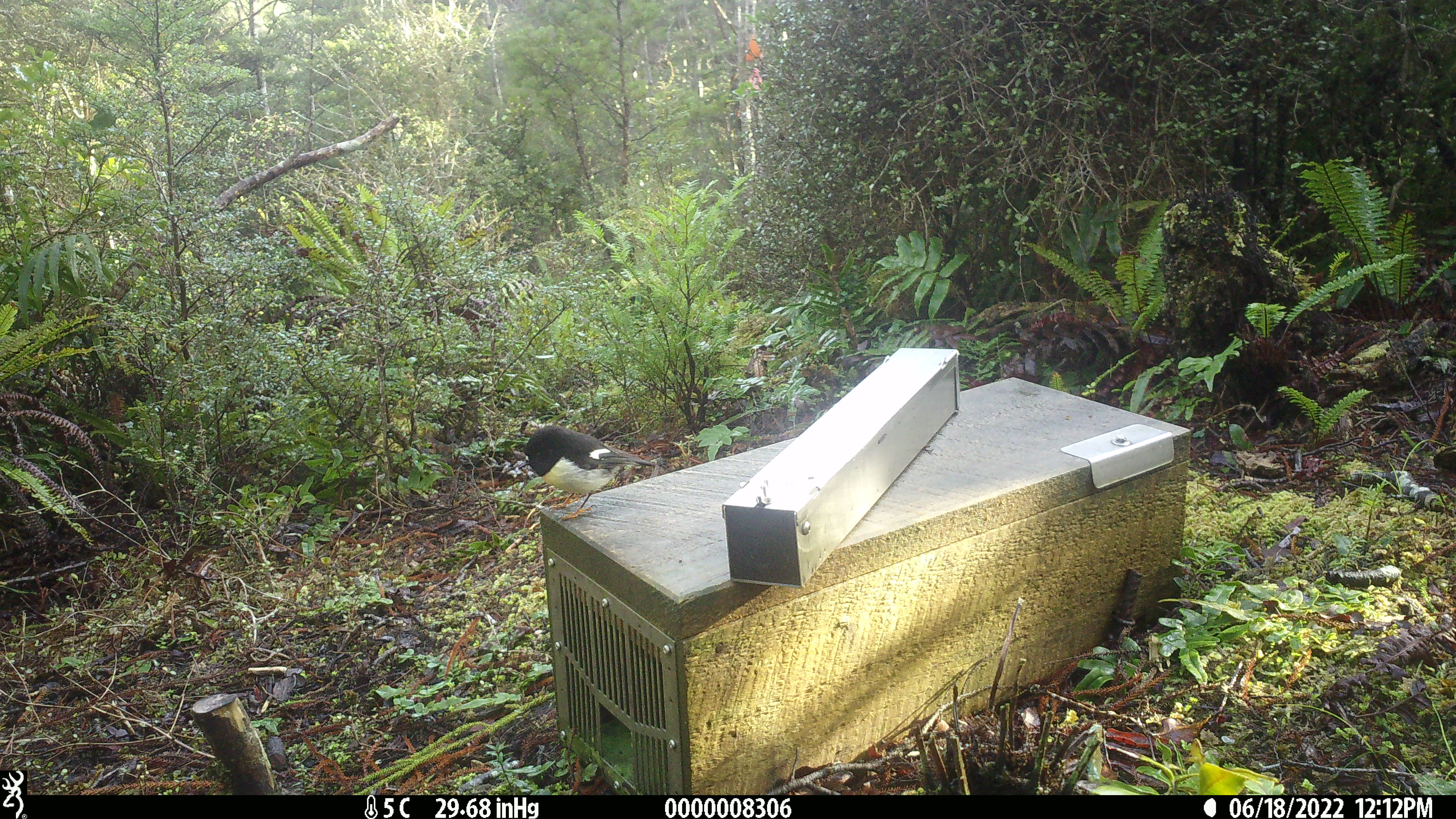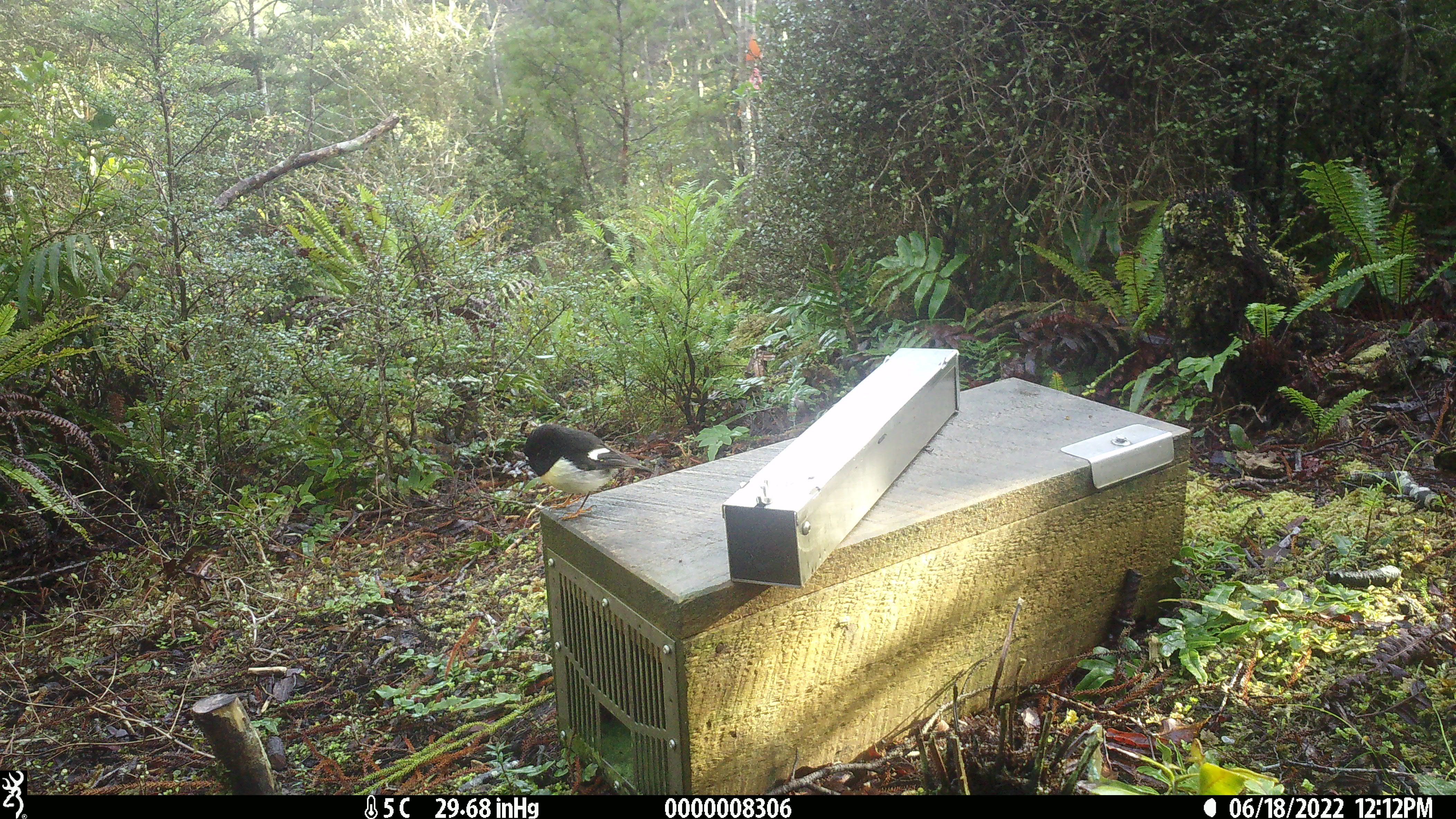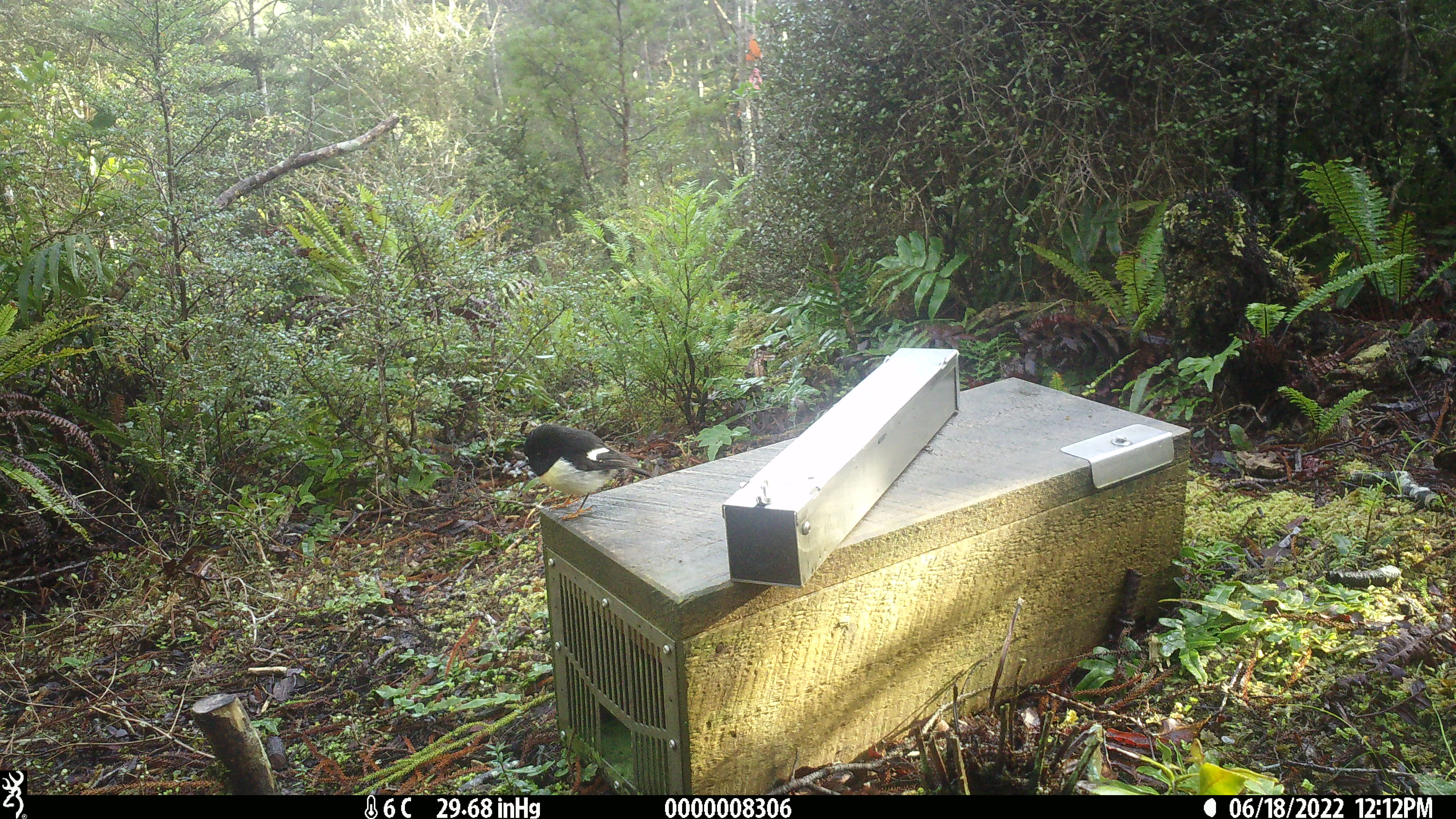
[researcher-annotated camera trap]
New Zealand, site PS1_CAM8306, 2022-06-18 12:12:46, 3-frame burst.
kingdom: Animalia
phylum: Chordata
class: Aves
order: Passeriformes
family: Petroicidae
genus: Petroica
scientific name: Petroica macrocephala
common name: tomtit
Tomtit (Petroica macrocephala).